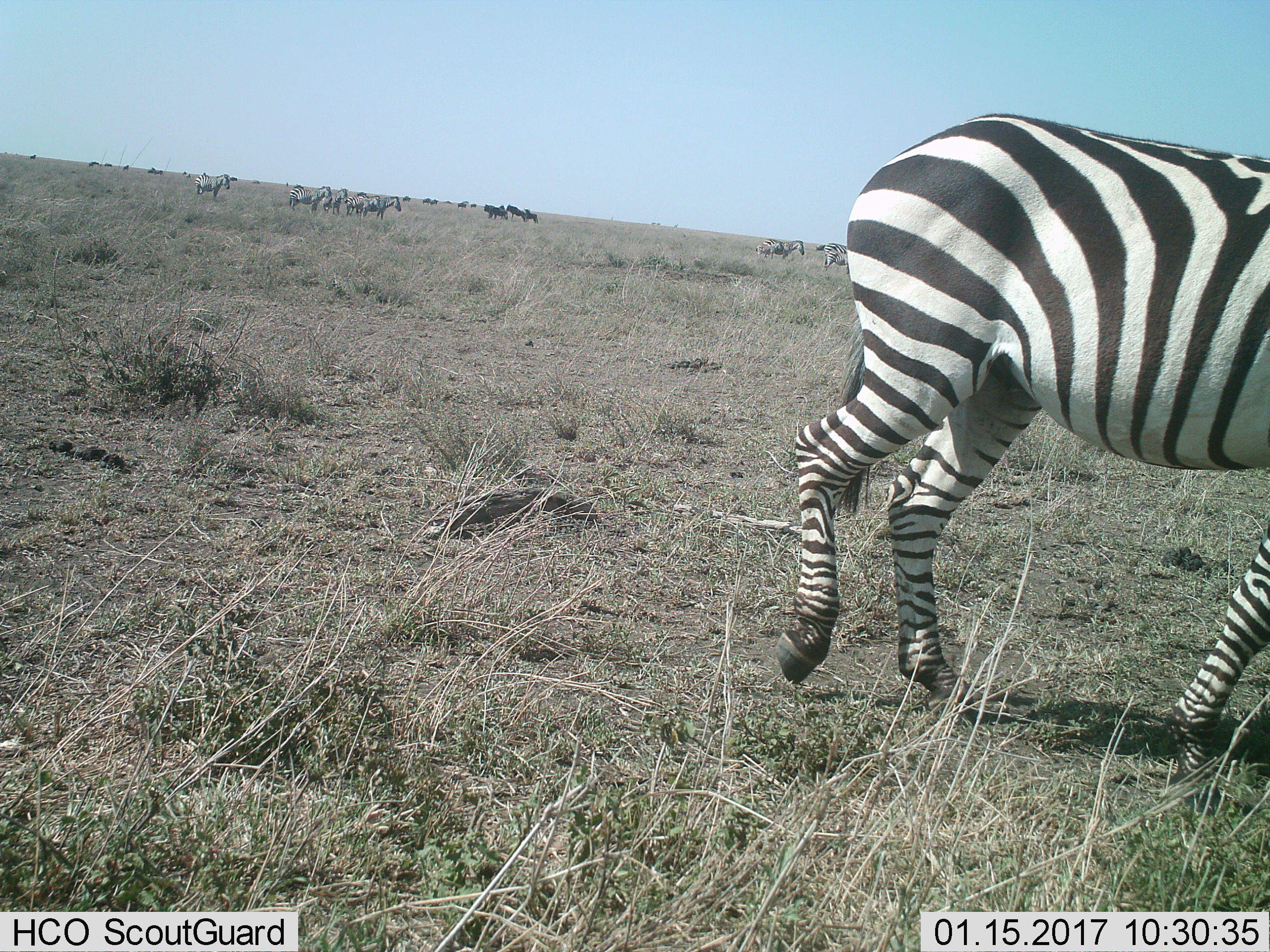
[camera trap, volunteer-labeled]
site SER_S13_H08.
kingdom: Animalia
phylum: Chordata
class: Mammalia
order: Perissodactyla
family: Equidae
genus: Equus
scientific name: Equus quagga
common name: plains zebra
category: zebraplains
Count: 8.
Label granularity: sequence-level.